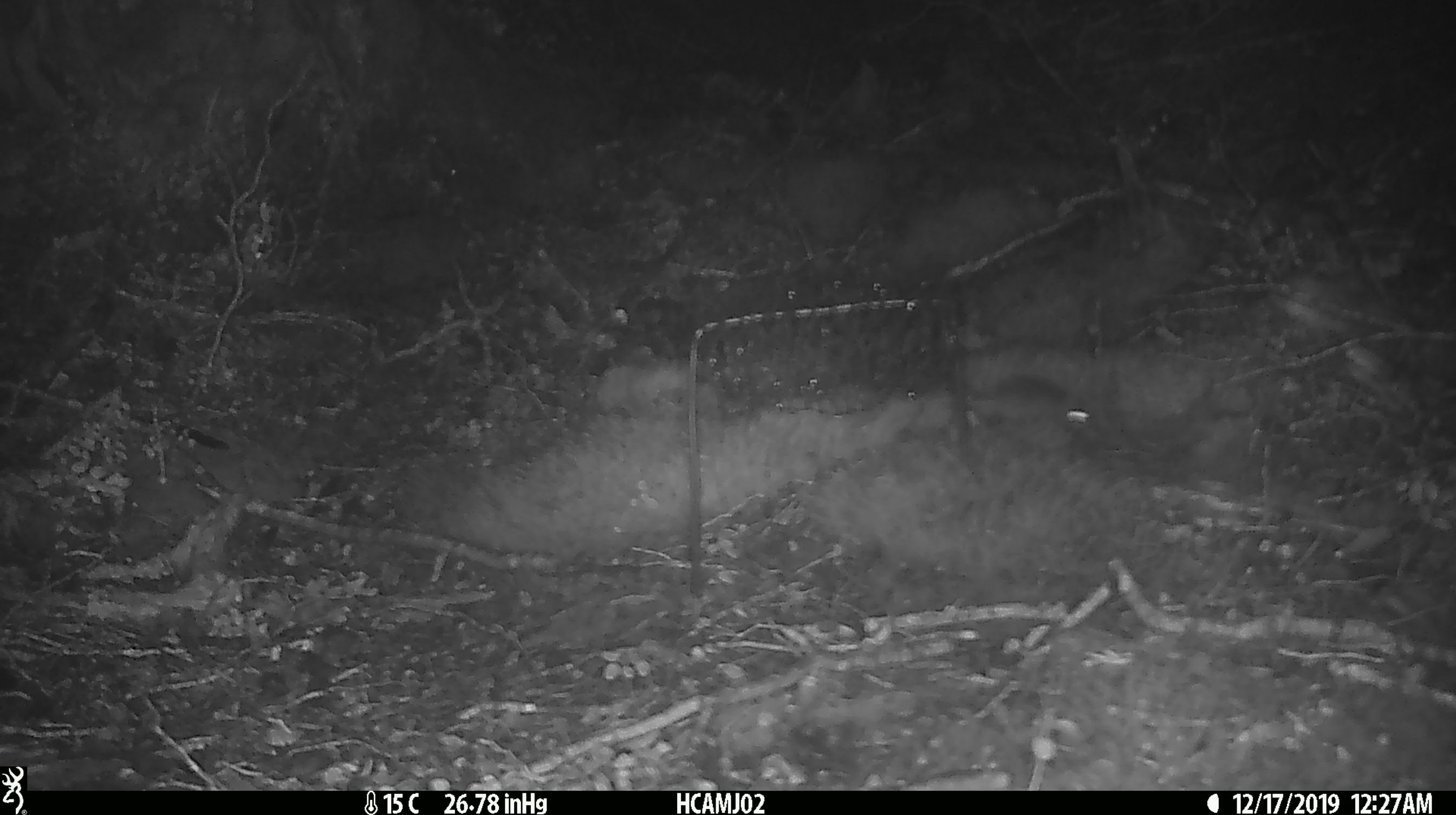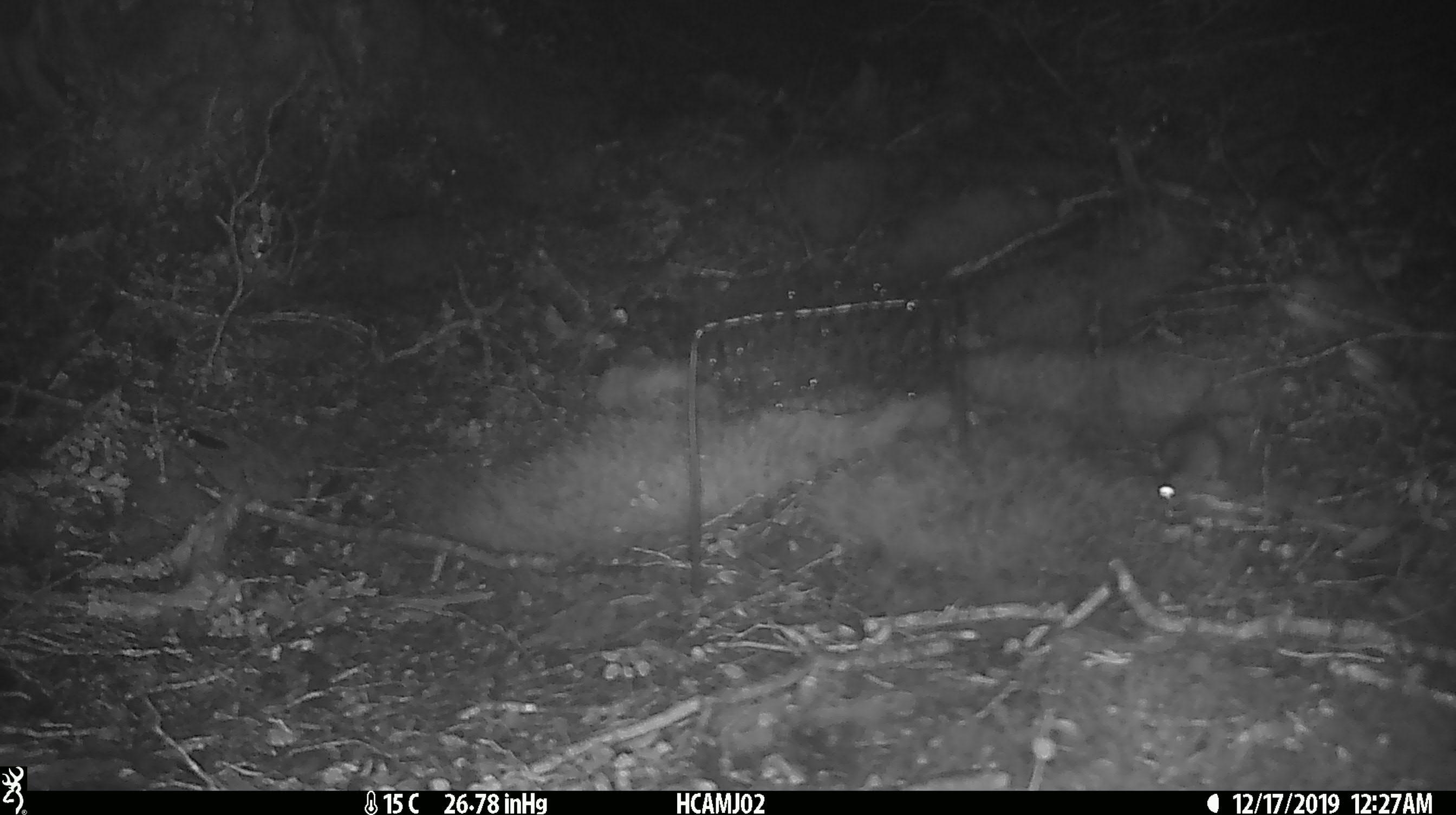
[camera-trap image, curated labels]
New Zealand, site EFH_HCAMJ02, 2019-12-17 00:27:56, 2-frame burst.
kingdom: Animalia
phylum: Chordata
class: Mammalia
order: Rodentia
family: Muridae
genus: Mus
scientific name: Mus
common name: mouse